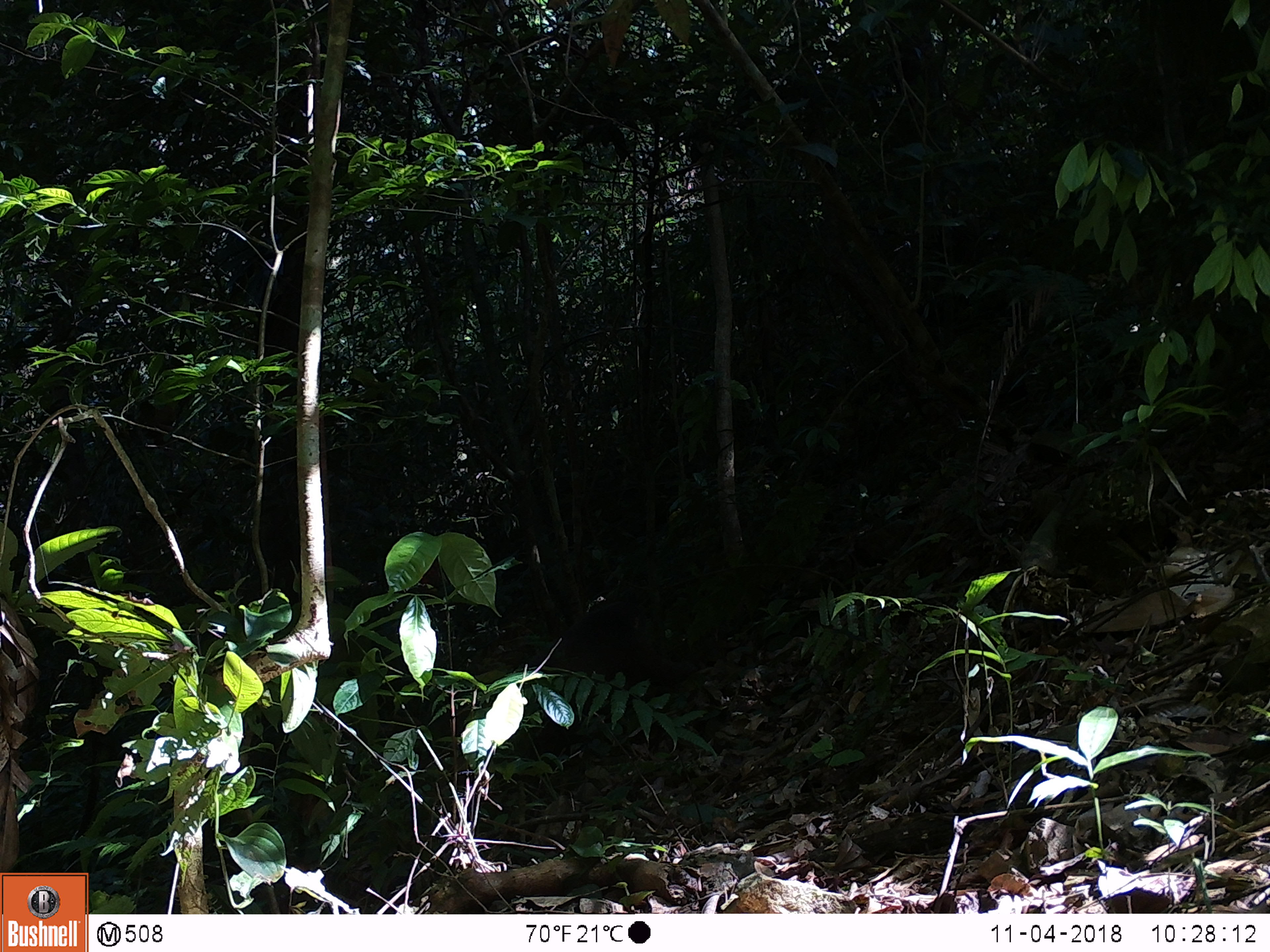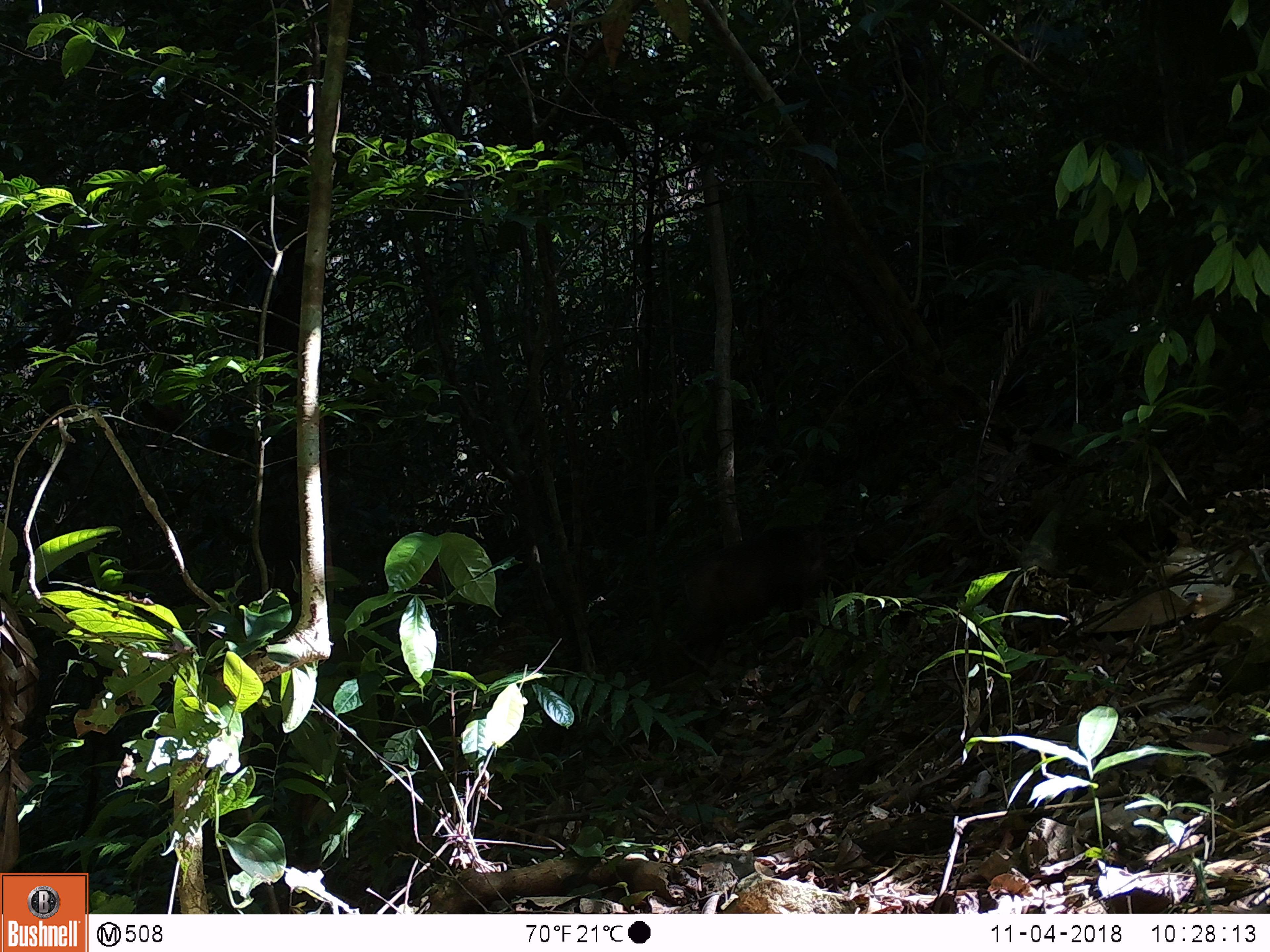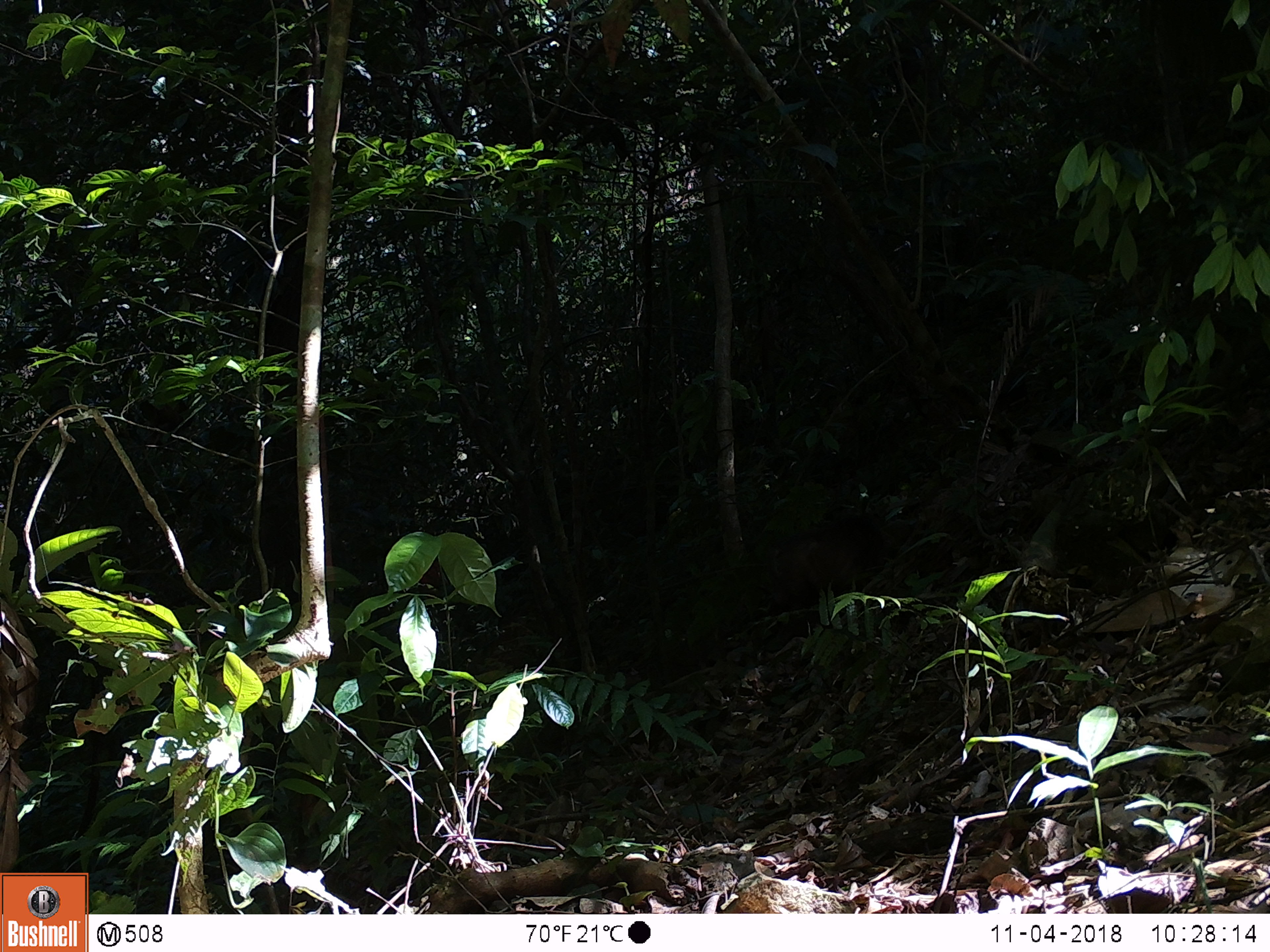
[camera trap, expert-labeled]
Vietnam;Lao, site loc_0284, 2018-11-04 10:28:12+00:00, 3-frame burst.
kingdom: Animalia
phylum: Chordata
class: Mammalia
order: Primates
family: Cercopithecidae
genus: Macaca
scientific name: Macaca arctoides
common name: stump-tailed macaque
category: stump tailed macaque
Stump tailed macaque (stump-tailed macaque) (Macaca arctoides). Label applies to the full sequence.